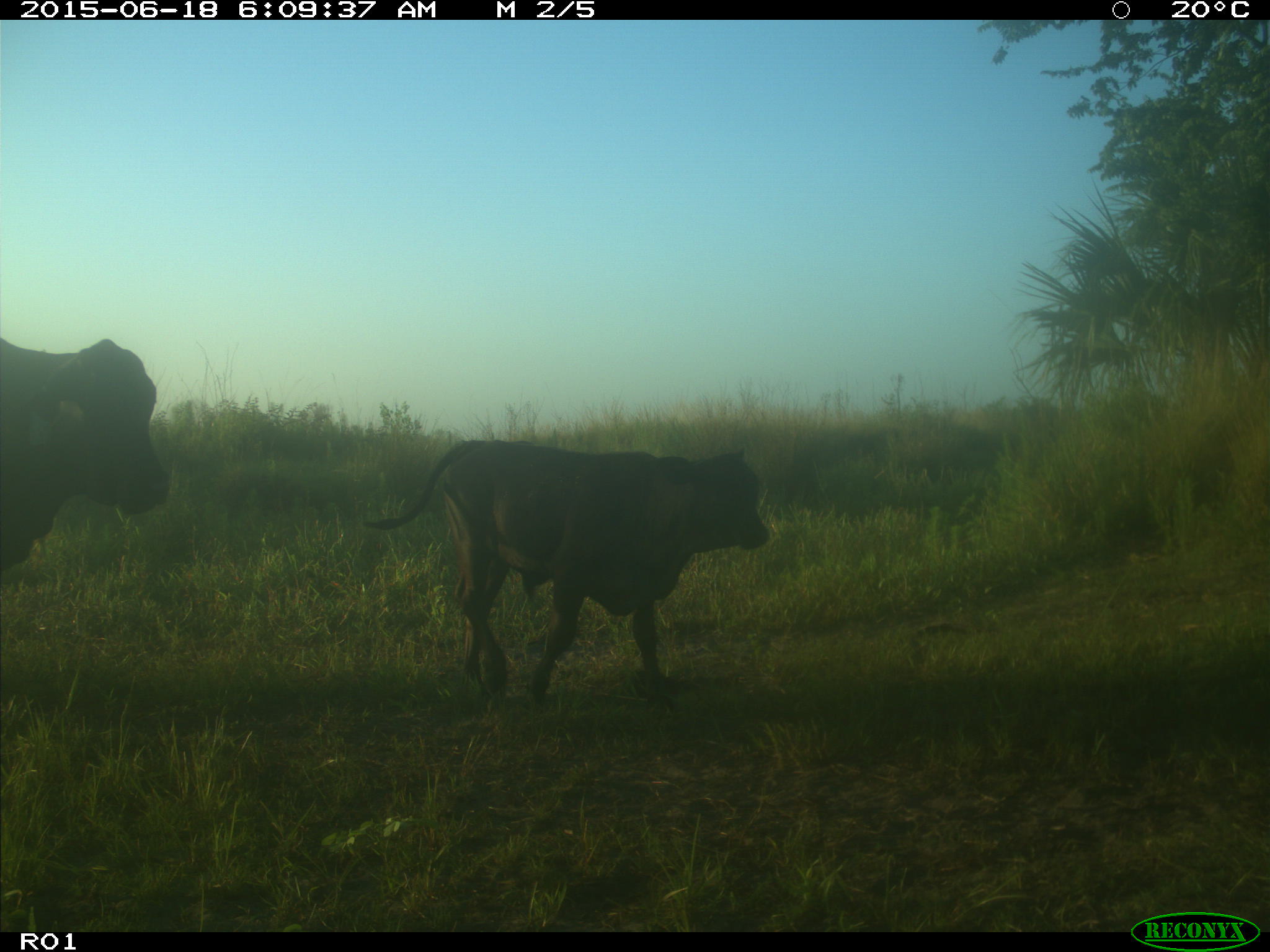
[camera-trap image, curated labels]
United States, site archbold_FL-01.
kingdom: Animalia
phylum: Chordata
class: Mammalia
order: Artiodactyla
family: Bovidae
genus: Bos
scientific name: Bos taurus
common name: domestic cow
Bos taurus (domestic cow).